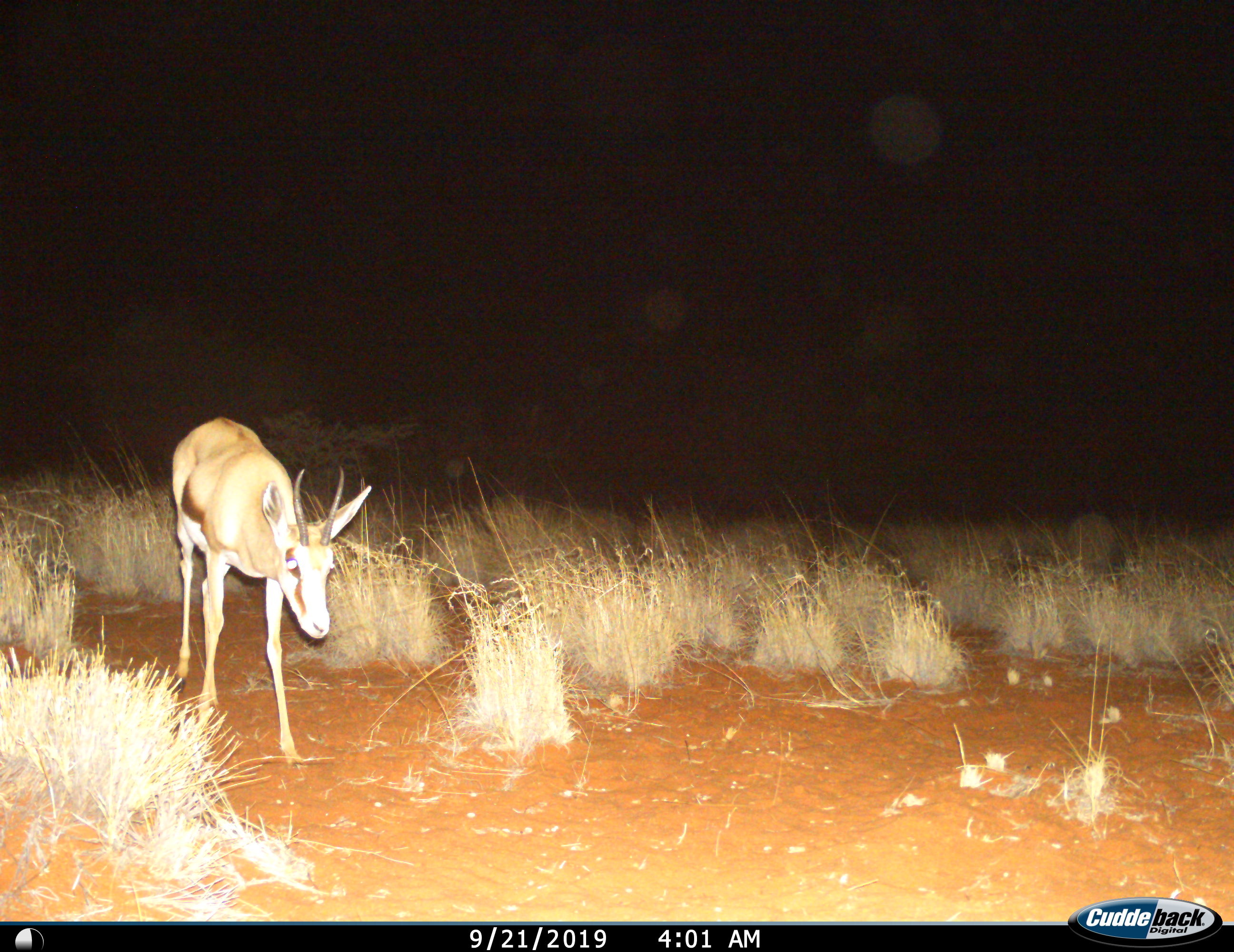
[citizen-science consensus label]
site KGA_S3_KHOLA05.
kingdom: Animalia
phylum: Chordata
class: Mammalia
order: Artiodactyla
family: Bovidae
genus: Antidorcas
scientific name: Antidorcas marsupialis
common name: springbok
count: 1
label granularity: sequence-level